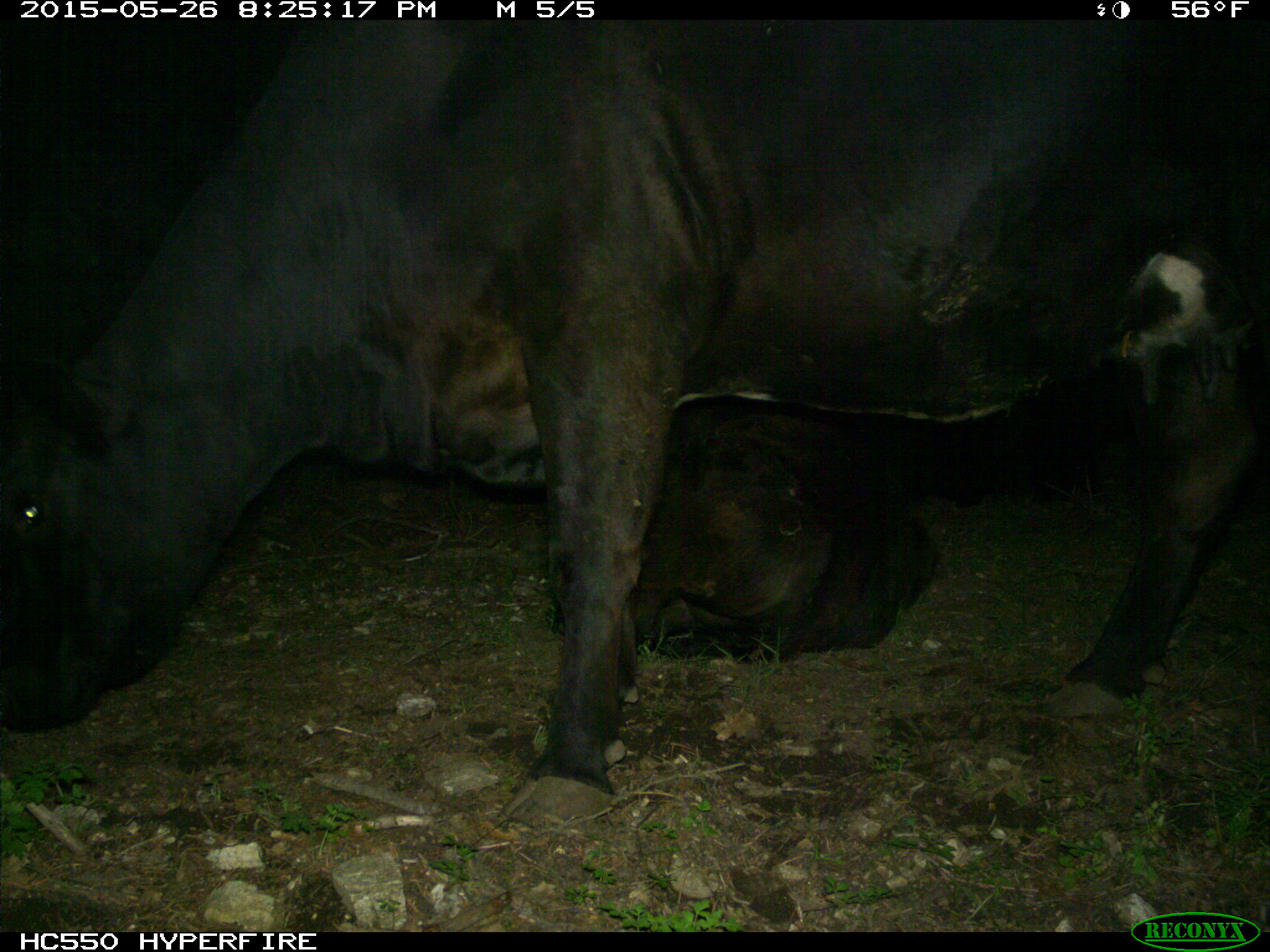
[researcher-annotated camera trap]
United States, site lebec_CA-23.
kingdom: Animalia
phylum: Chordata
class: Mammalia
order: Artiodactyla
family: Bovidae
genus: Bos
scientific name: Bos taurus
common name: domestic cow